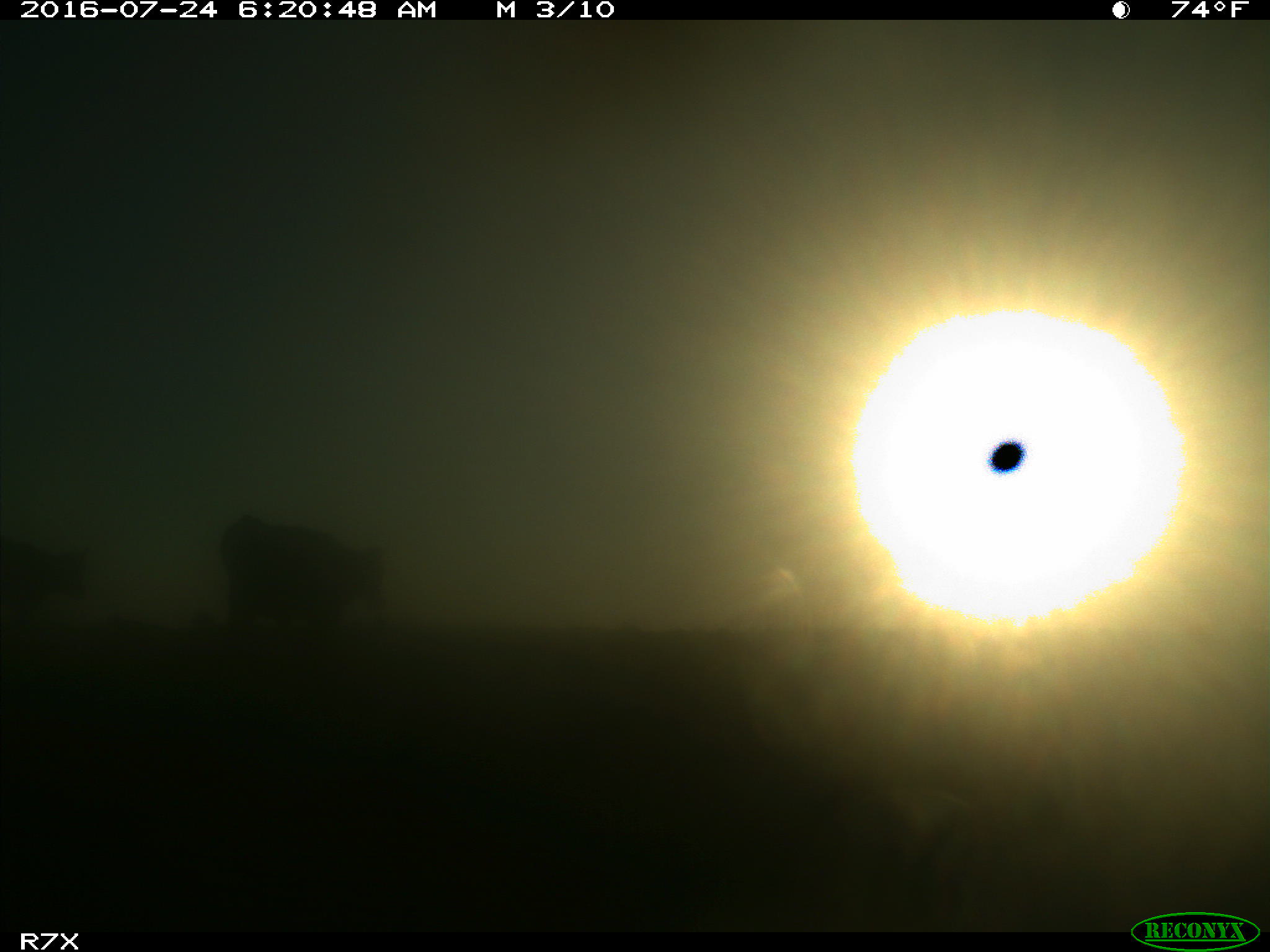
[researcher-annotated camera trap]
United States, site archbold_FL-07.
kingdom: Animalia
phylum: Chordata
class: Mammalia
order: Artiodactyla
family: Bovidae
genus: Bos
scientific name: Bos taurus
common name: domestic cow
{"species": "Bos taurus (domestic cow)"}